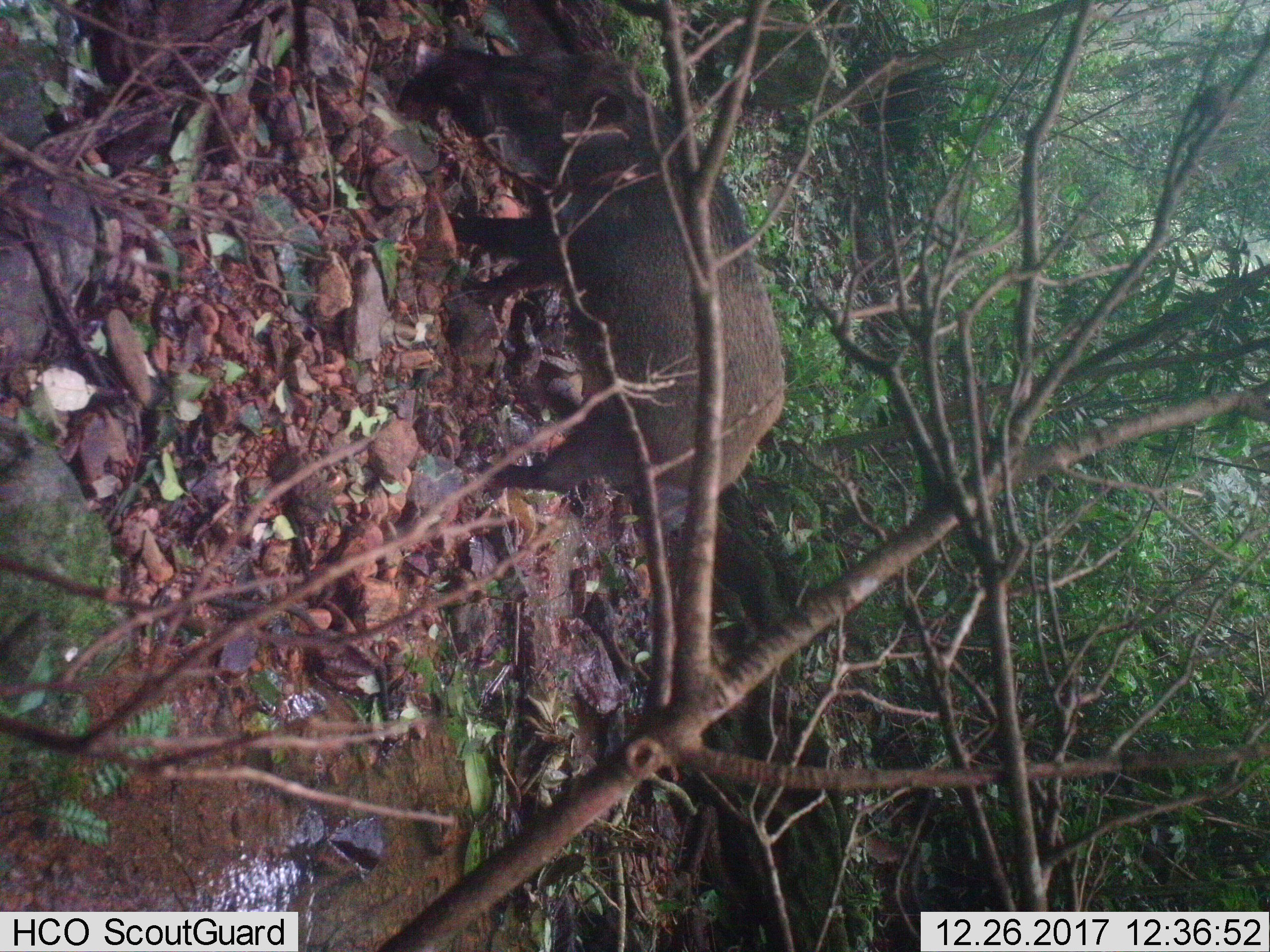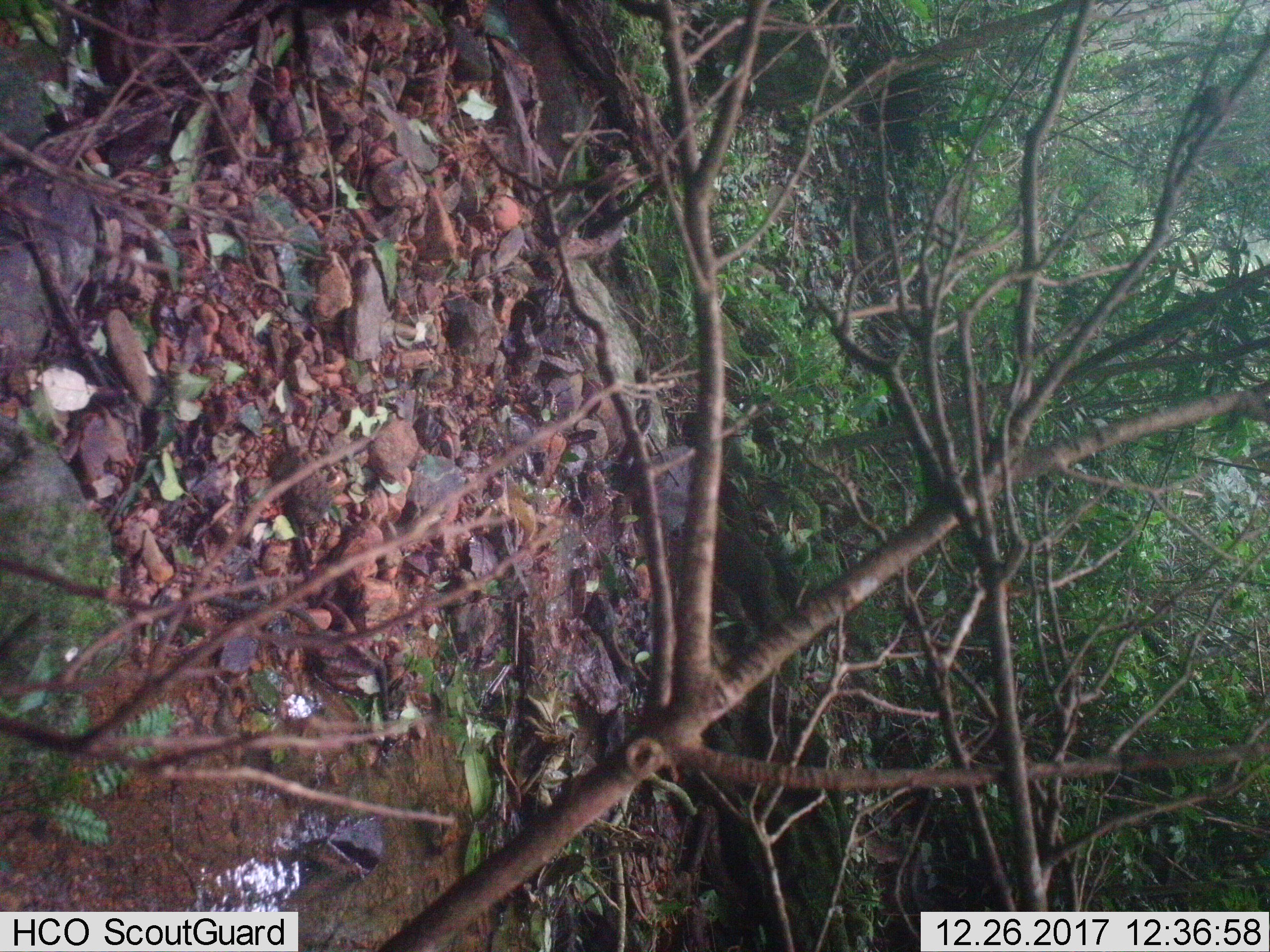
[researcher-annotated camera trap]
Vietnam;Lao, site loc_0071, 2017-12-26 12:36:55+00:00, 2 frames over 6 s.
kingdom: Animalia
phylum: Chordata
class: Mammalia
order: Artiodactyla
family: Suidae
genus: Sus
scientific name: Sus scrofa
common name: eurasian wild pig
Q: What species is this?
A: Eurasian wild pig (Sus scrofa).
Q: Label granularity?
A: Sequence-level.